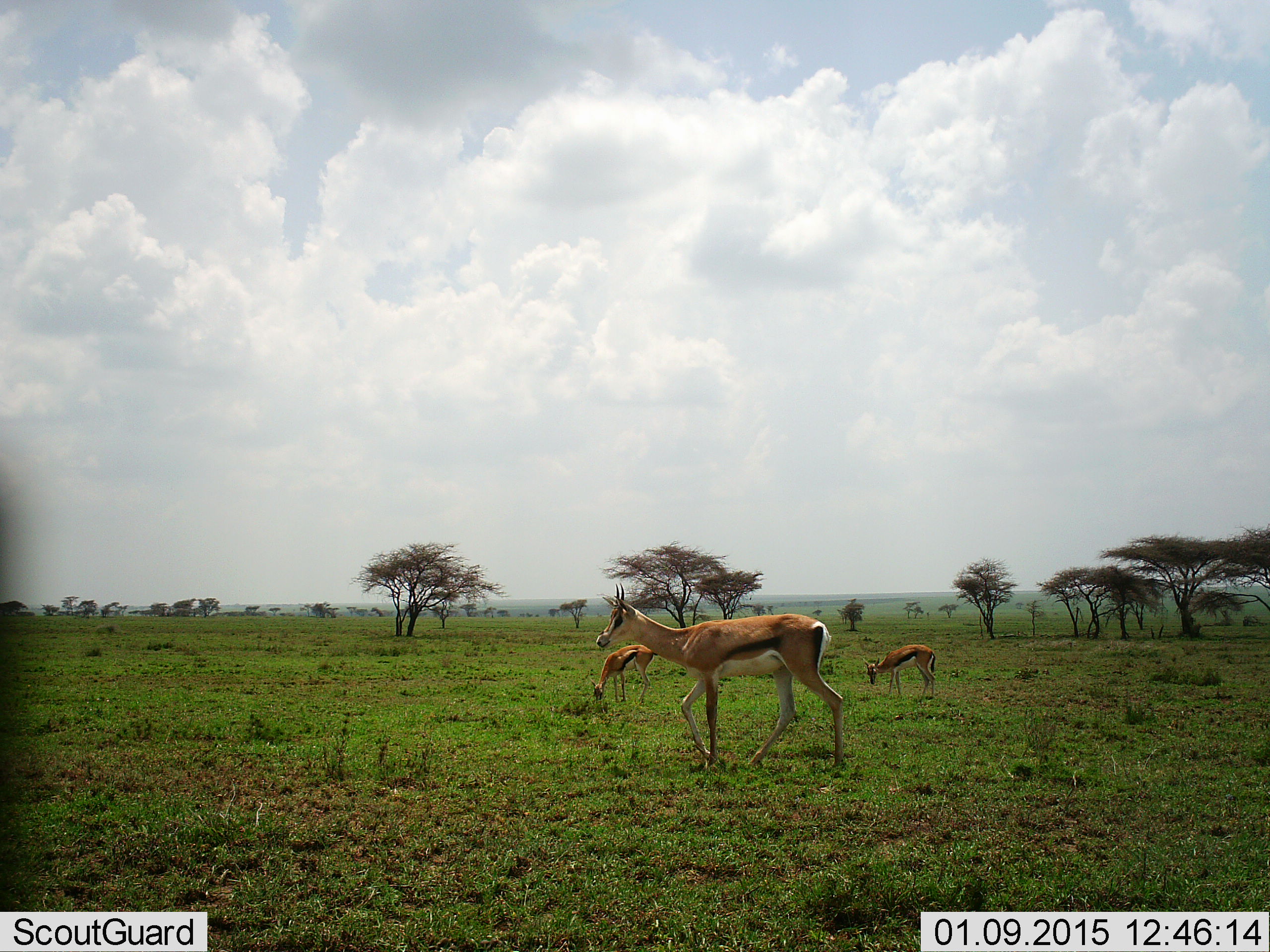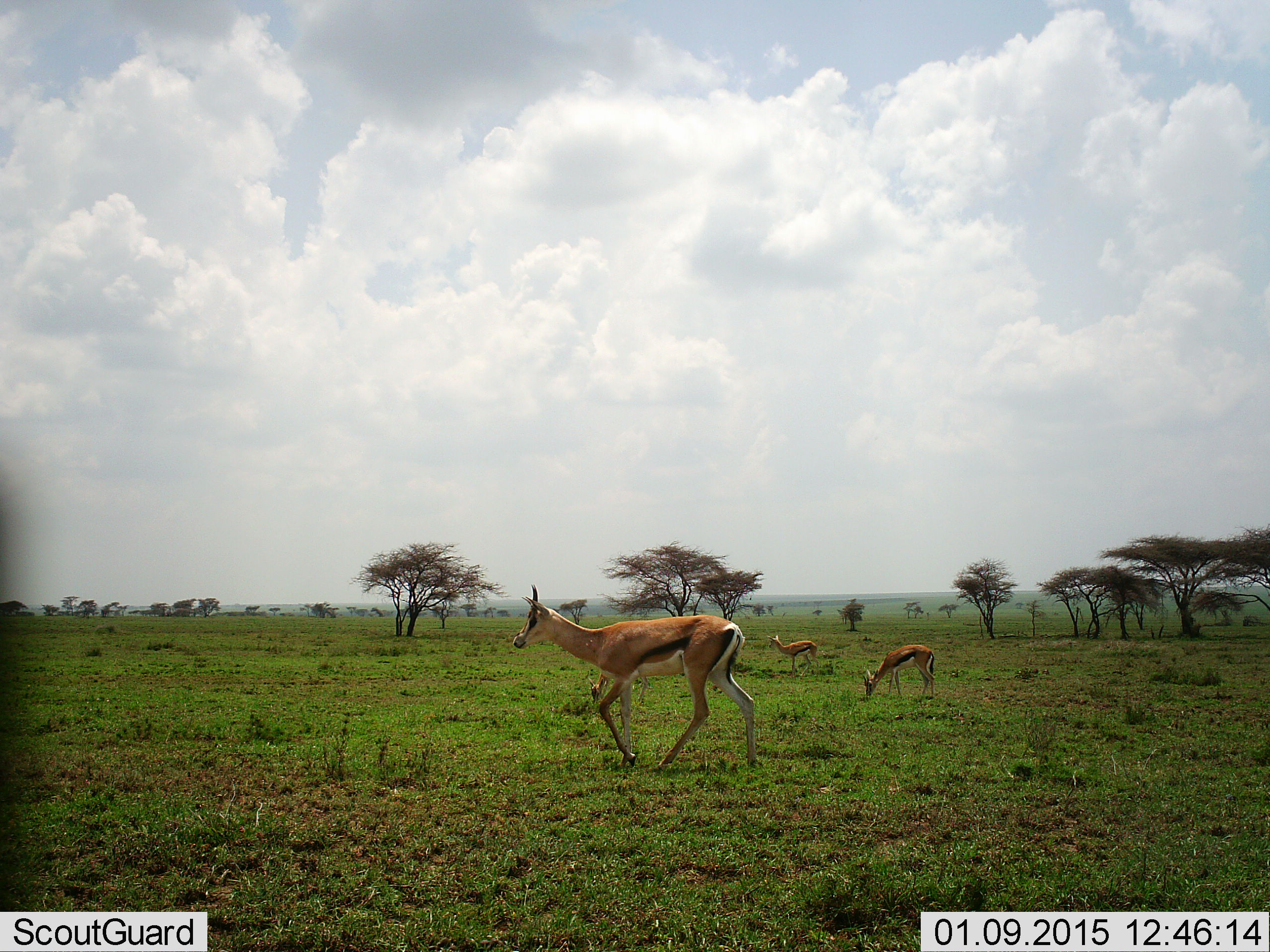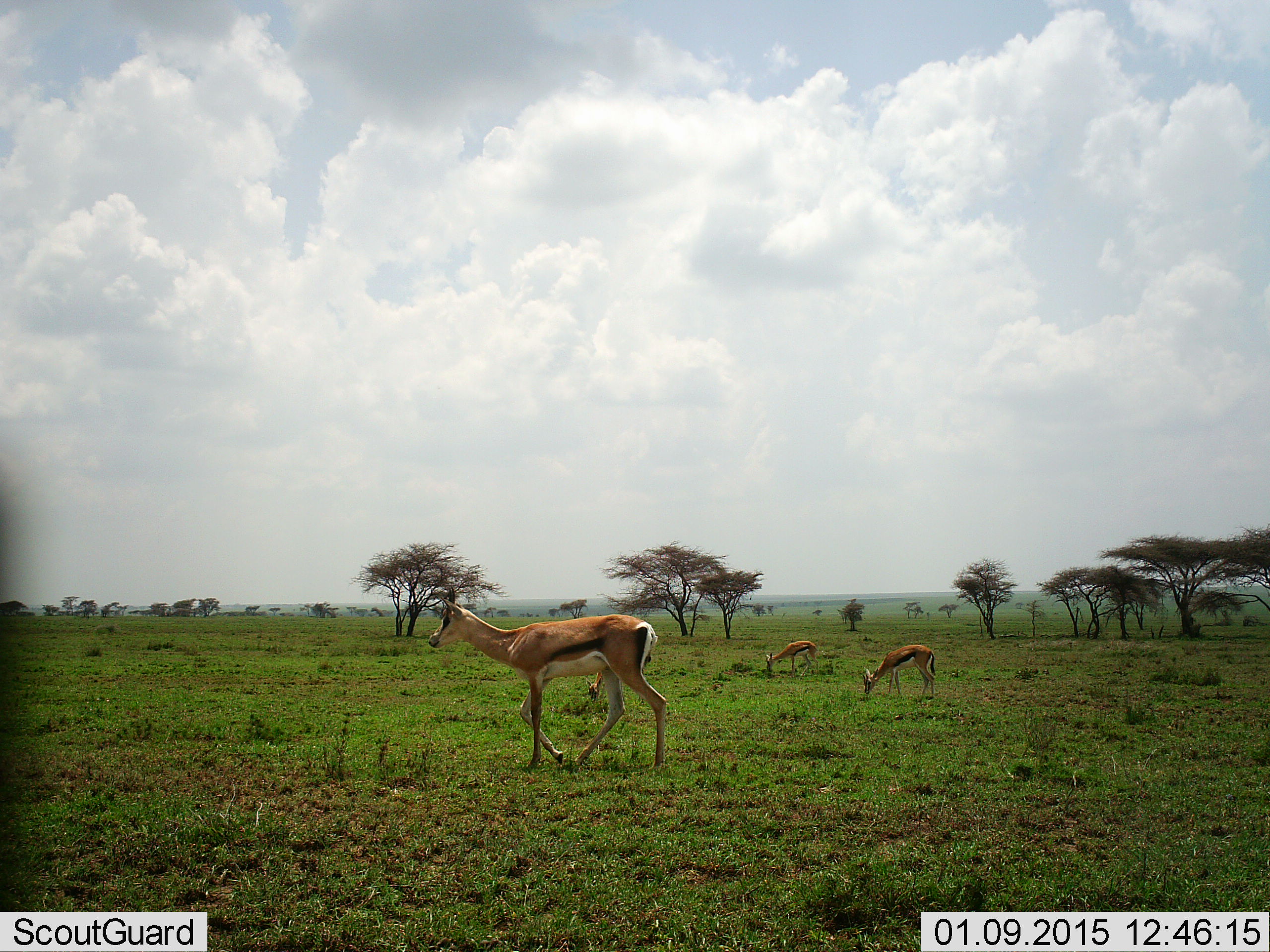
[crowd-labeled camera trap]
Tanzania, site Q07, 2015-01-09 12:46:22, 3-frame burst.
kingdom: Animalia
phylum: Chordata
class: Mammalia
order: Artiodactyla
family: Bovidae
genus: Eudorcas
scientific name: Eudorcas thomsonii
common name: thomson's gazelle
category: gazellethomsons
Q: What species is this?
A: Gazellethomsons (thomson's gazelle) (Eudorcas thomsonii).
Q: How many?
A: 4.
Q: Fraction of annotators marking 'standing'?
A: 30%.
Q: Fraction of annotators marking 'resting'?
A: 0%.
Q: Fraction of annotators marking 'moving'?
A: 90%.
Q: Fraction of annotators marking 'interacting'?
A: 0%.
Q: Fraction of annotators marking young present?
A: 10%.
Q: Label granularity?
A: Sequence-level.